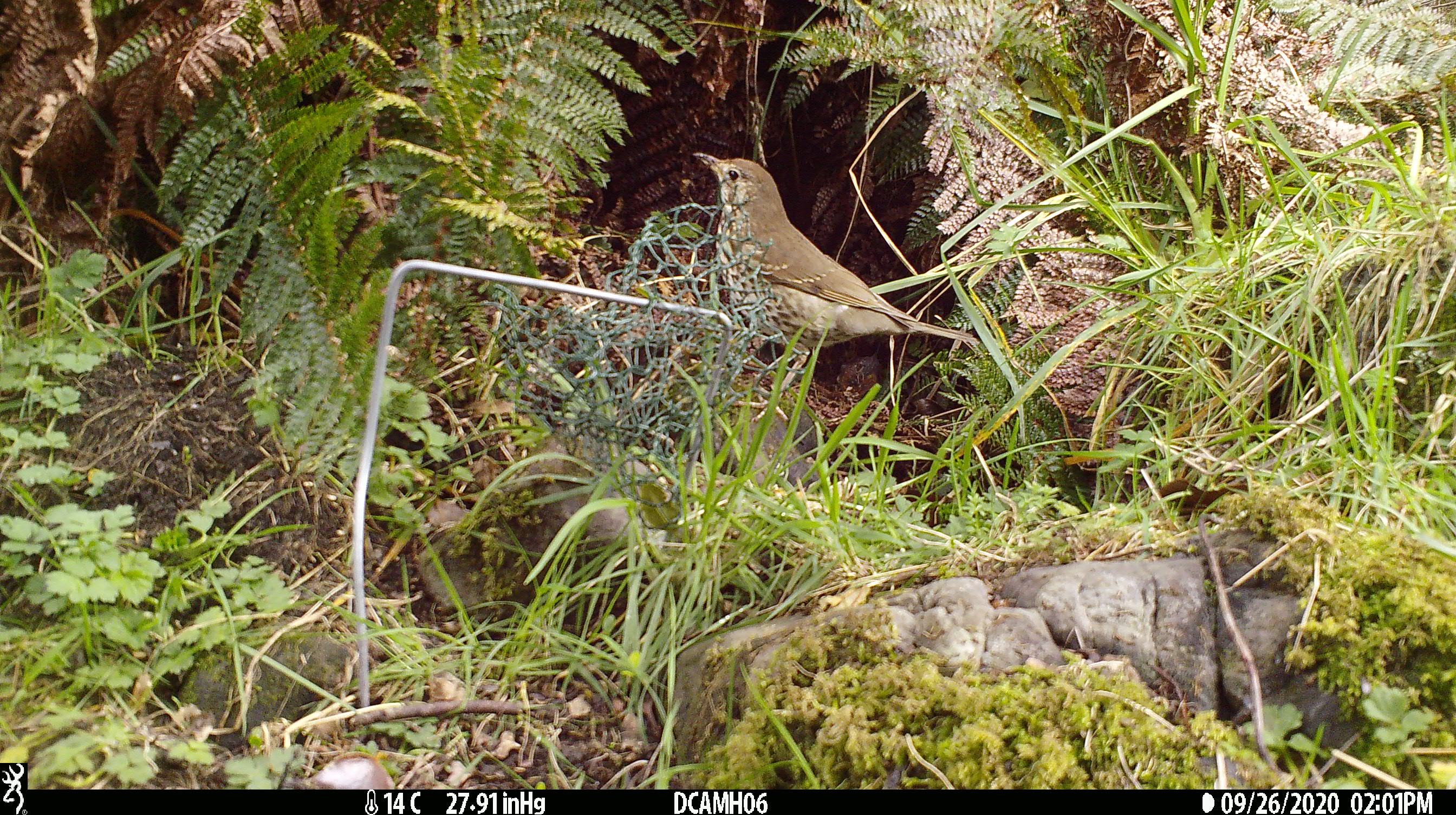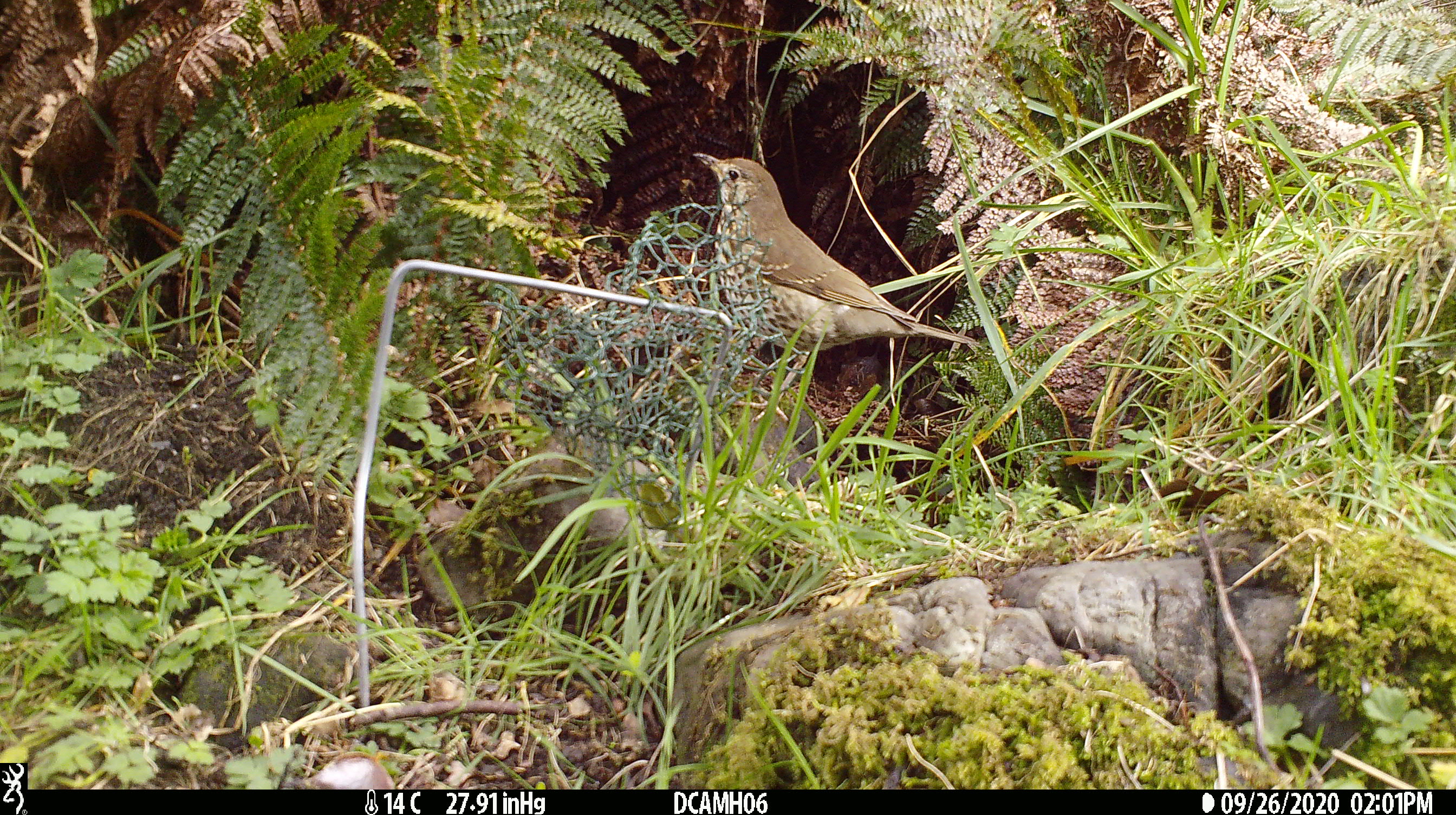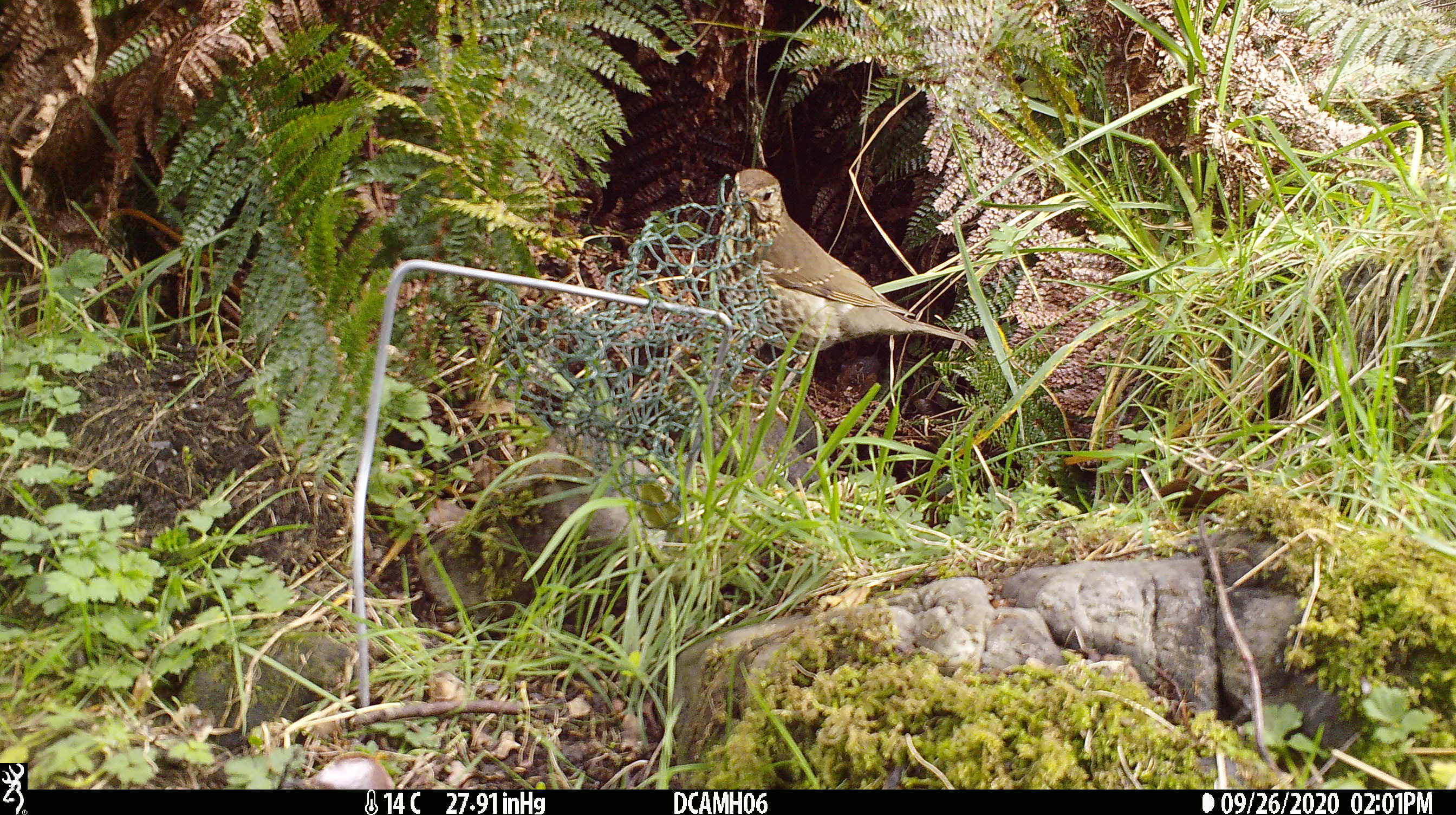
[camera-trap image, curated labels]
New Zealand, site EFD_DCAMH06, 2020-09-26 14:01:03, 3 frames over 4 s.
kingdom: Animalia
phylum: Chordata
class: Aves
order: Passeriformes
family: Turdidae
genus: Turdus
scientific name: Turdus philomelos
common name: song thrush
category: thrush